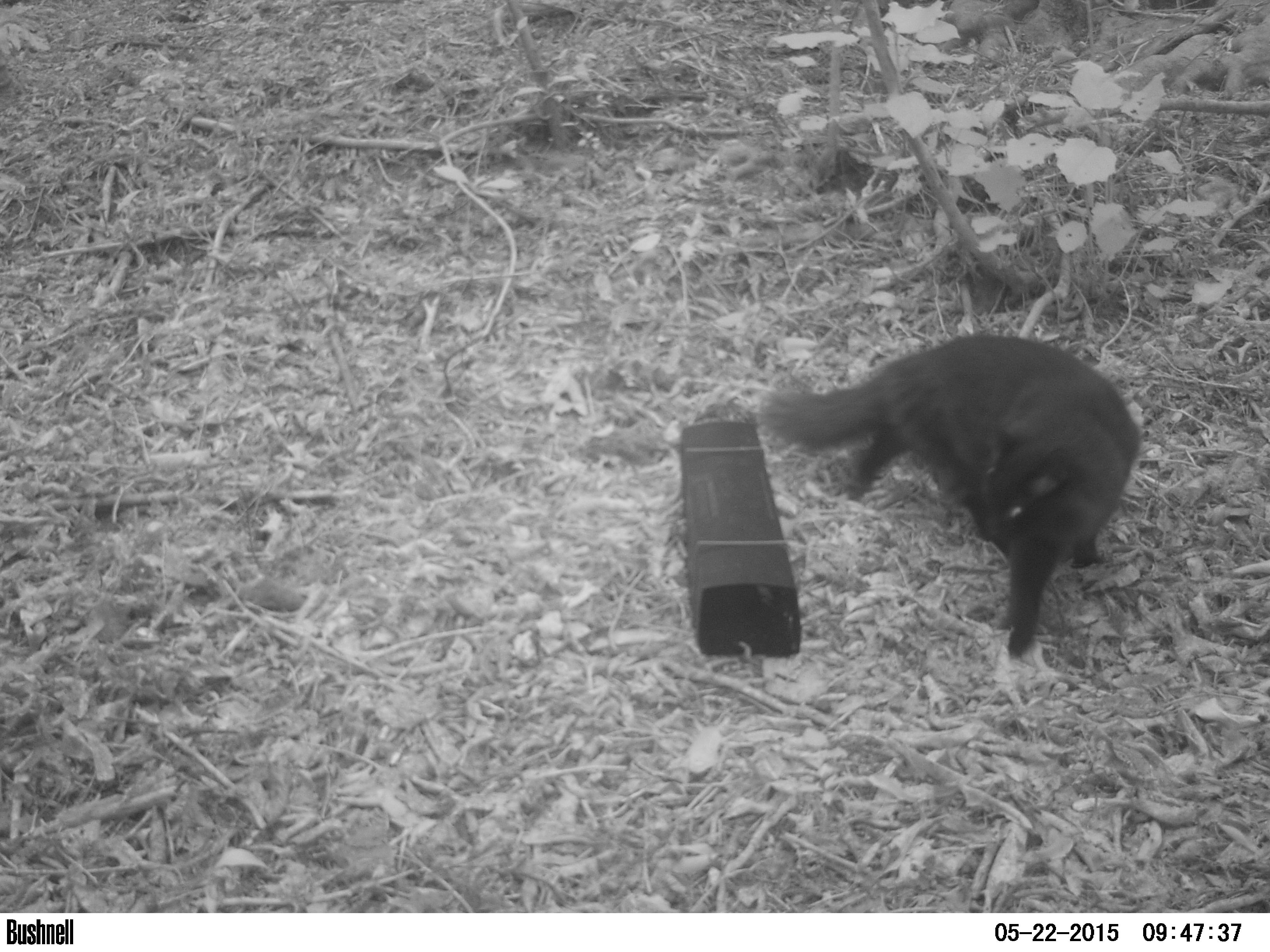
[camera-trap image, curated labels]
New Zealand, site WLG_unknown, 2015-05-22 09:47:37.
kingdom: Animalia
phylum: Chordata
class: Mammalia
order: Carnivora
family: Felidae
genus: Felis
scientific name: Felis catus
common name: domestic cat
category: cat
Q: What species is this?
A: Cat (domestic cat) (Felis catus).